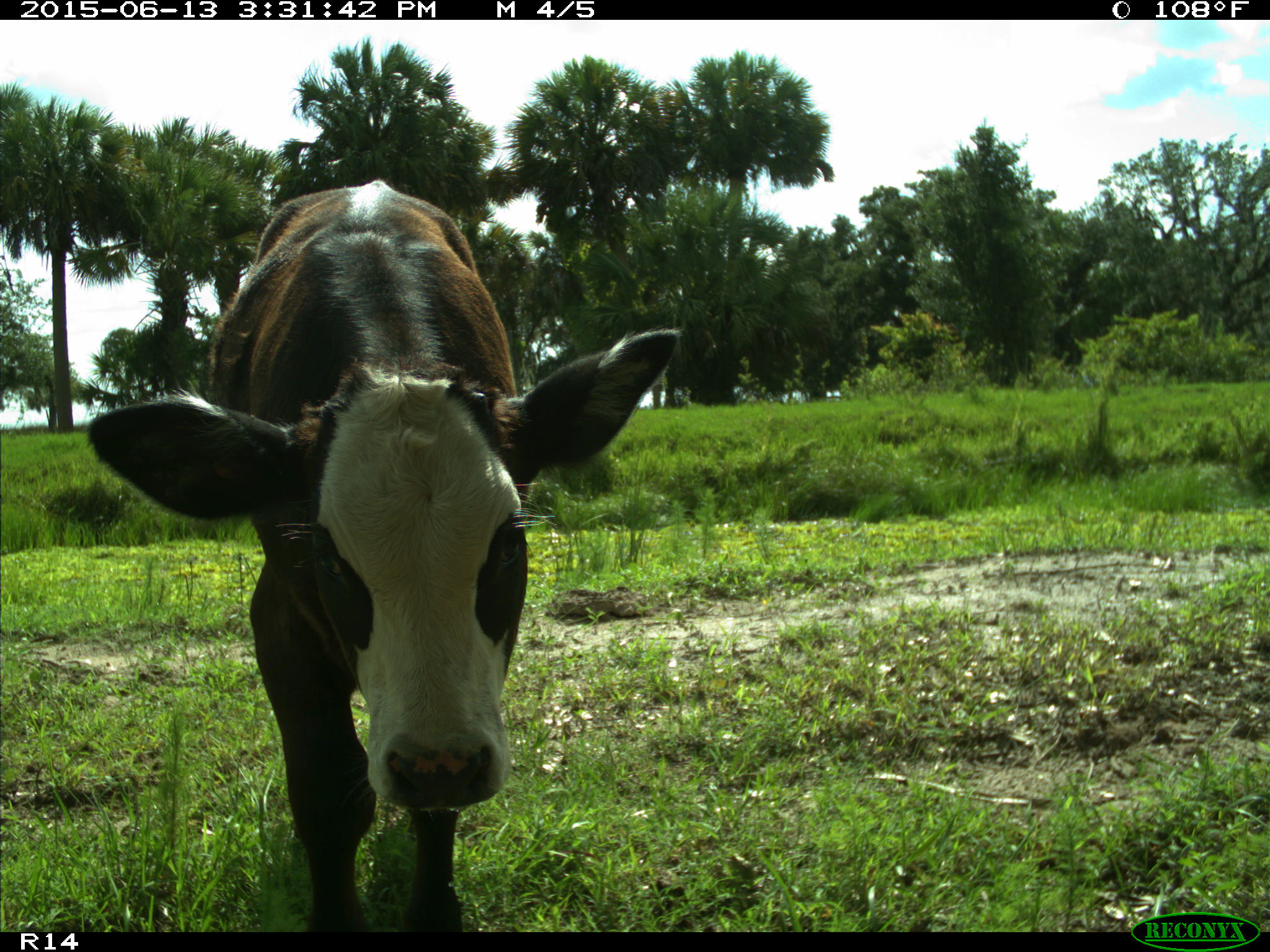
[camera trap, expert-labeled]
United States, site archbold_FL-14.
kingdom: Animalia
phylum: Chordata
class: Mammalia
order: Artiodactyla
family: Bovidae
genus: Bos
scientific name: Bos taurus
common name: domestic cow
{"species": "Bos taurus (domestic cow)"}